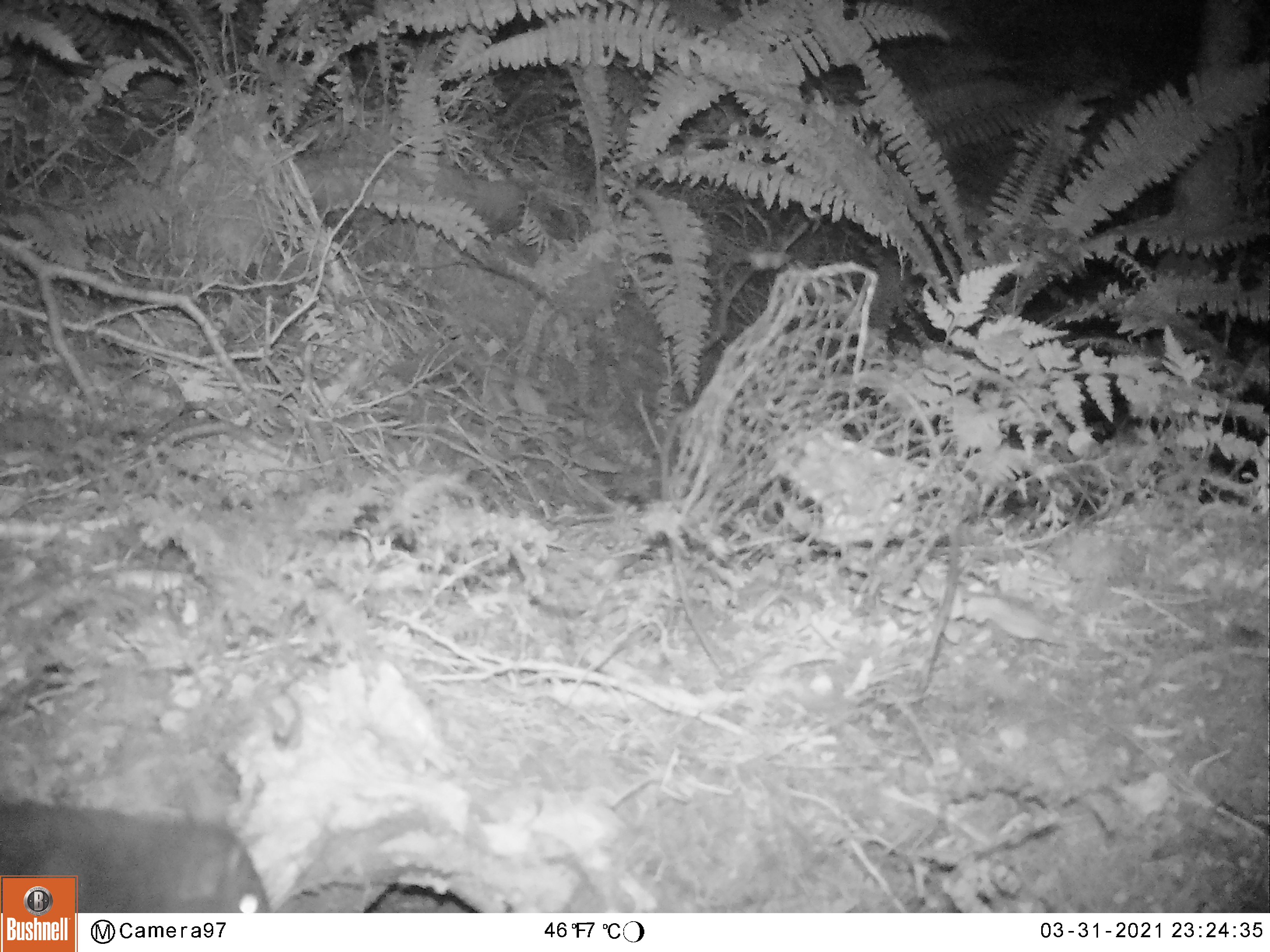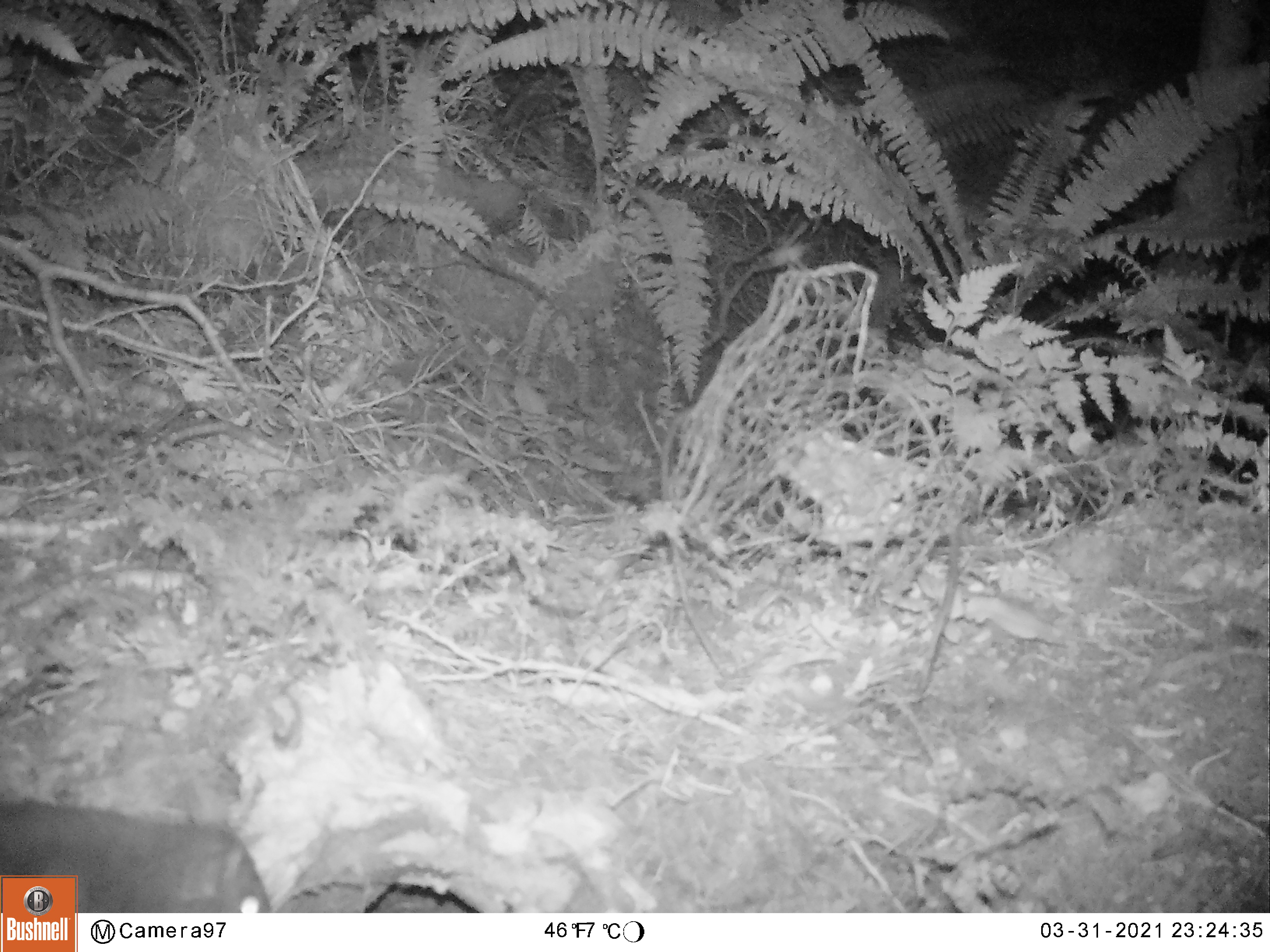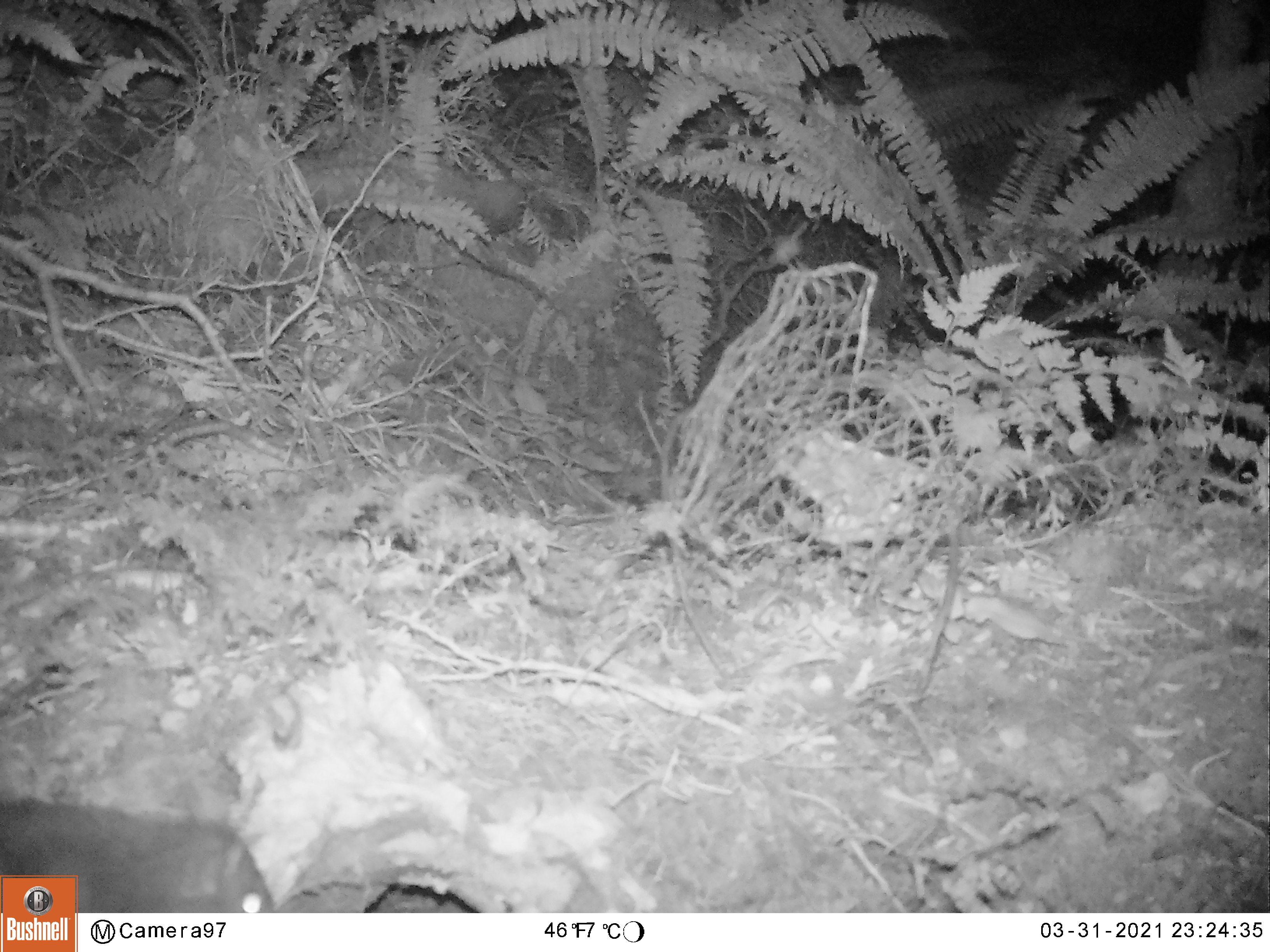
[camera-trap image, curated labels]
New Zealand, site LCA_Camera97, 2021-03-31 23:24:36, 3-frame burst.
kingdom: Animalia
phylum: Chordata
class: Mammalia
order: Rodentia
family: Muridae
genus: Rattus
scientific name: Rattus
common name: rat